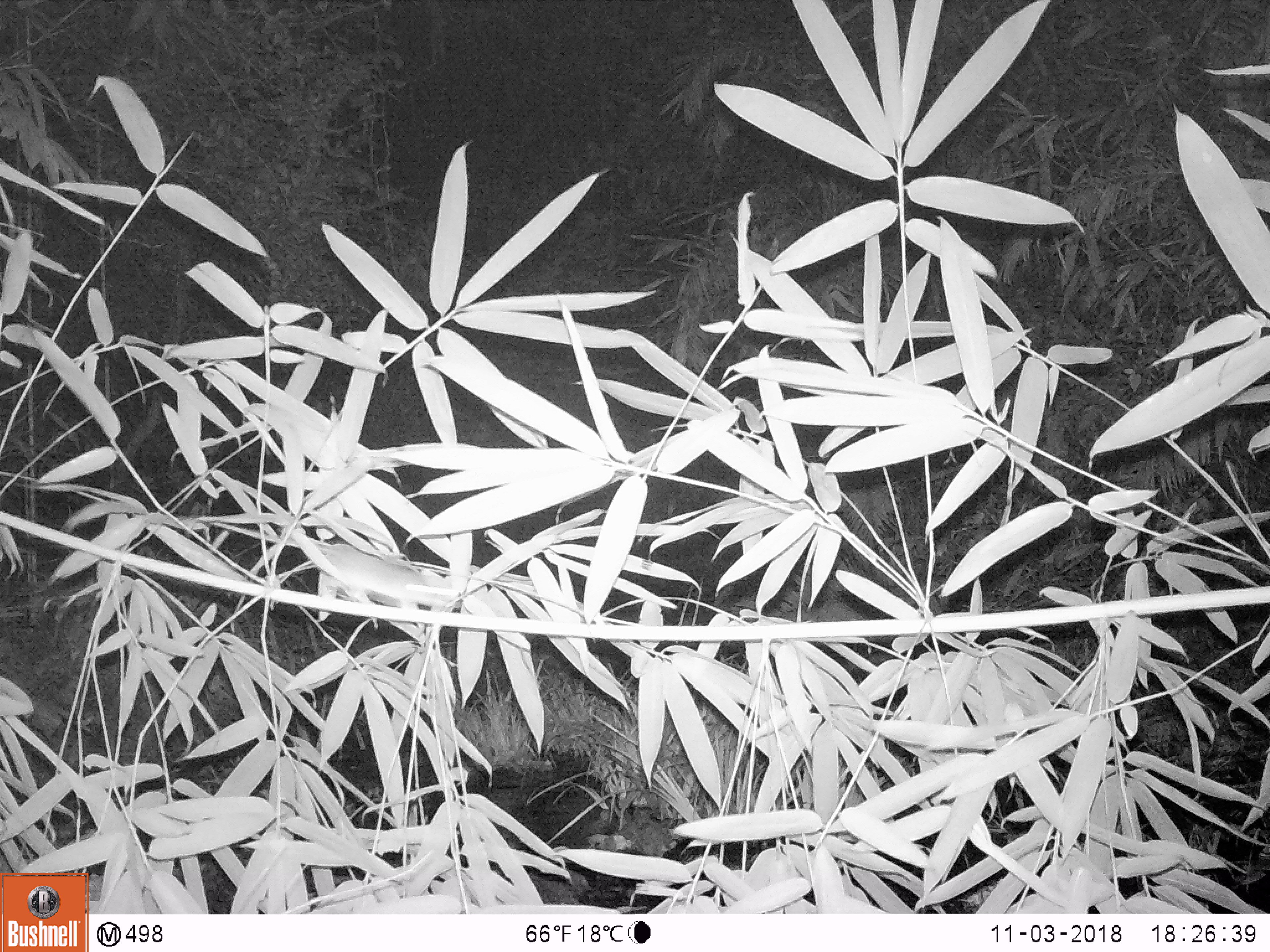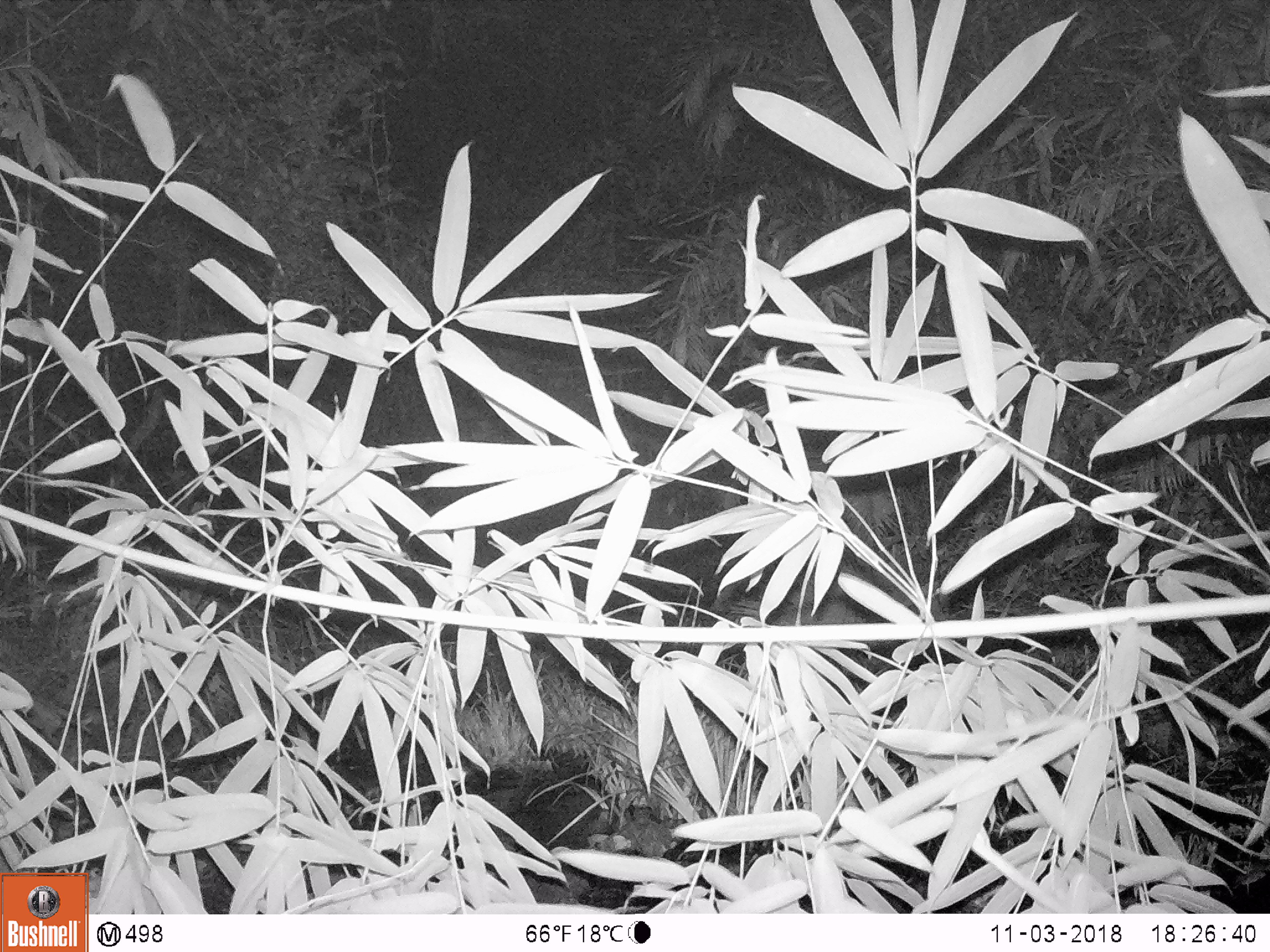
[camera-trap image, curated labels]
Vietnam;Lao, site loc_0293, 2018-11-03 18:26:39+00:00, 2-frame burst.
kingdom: Animalia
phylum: Chordata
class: Mammalia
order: Rodentia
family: Muridae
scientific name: Muridae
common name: old-world mice and rats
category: unidentified murid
Unidentified murid (old-world mice and rats) (Muridae). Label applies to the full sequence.